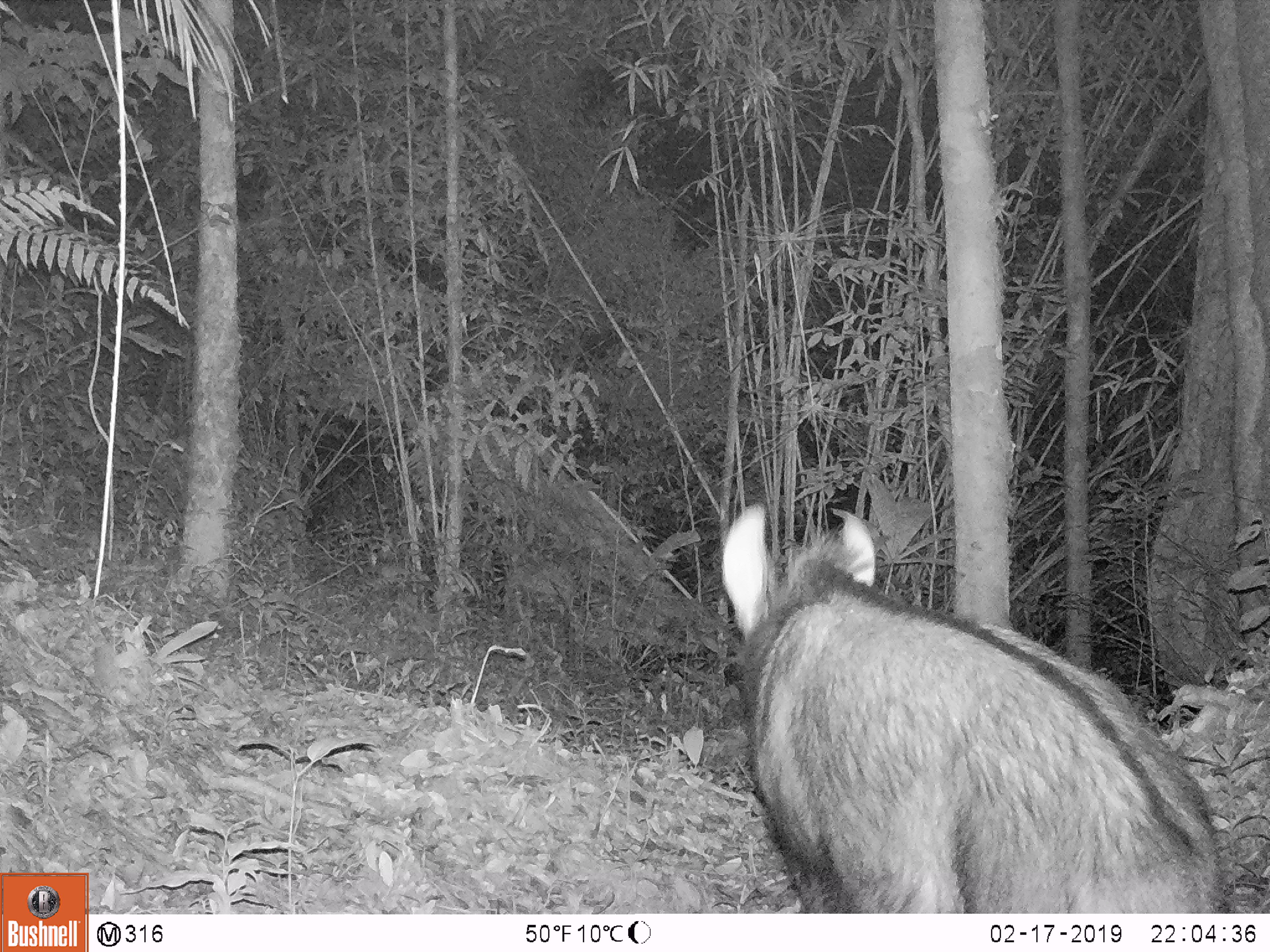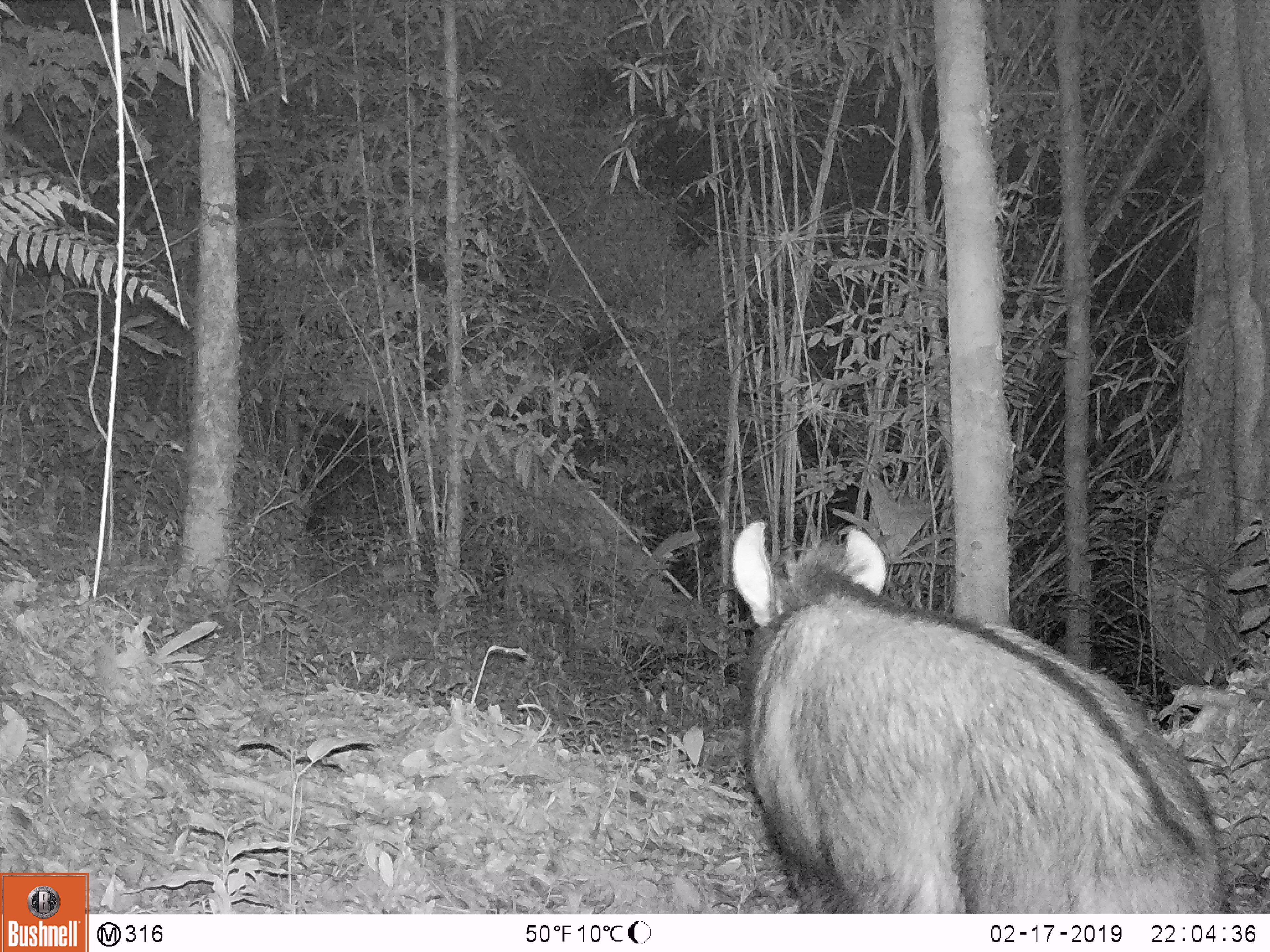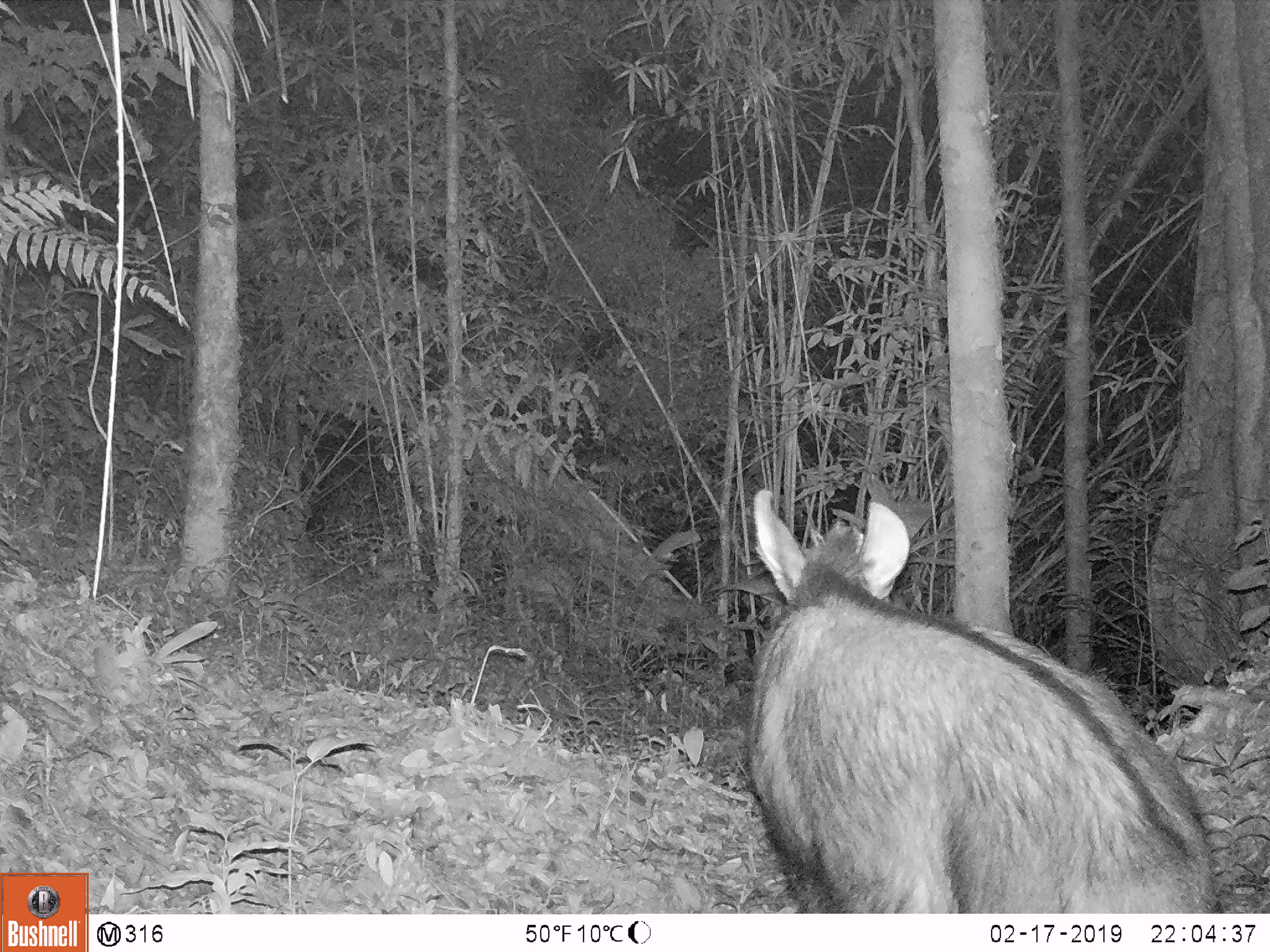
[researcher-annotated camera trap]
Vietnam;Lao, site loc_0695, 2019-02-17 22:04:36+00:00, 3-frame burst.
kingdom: Animalia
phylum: Chordata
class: Mammalia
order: Artiodactyla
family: Bovidae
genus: Capricornis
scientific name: Capricornis sumatraensis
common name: chinese serow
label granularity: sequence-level